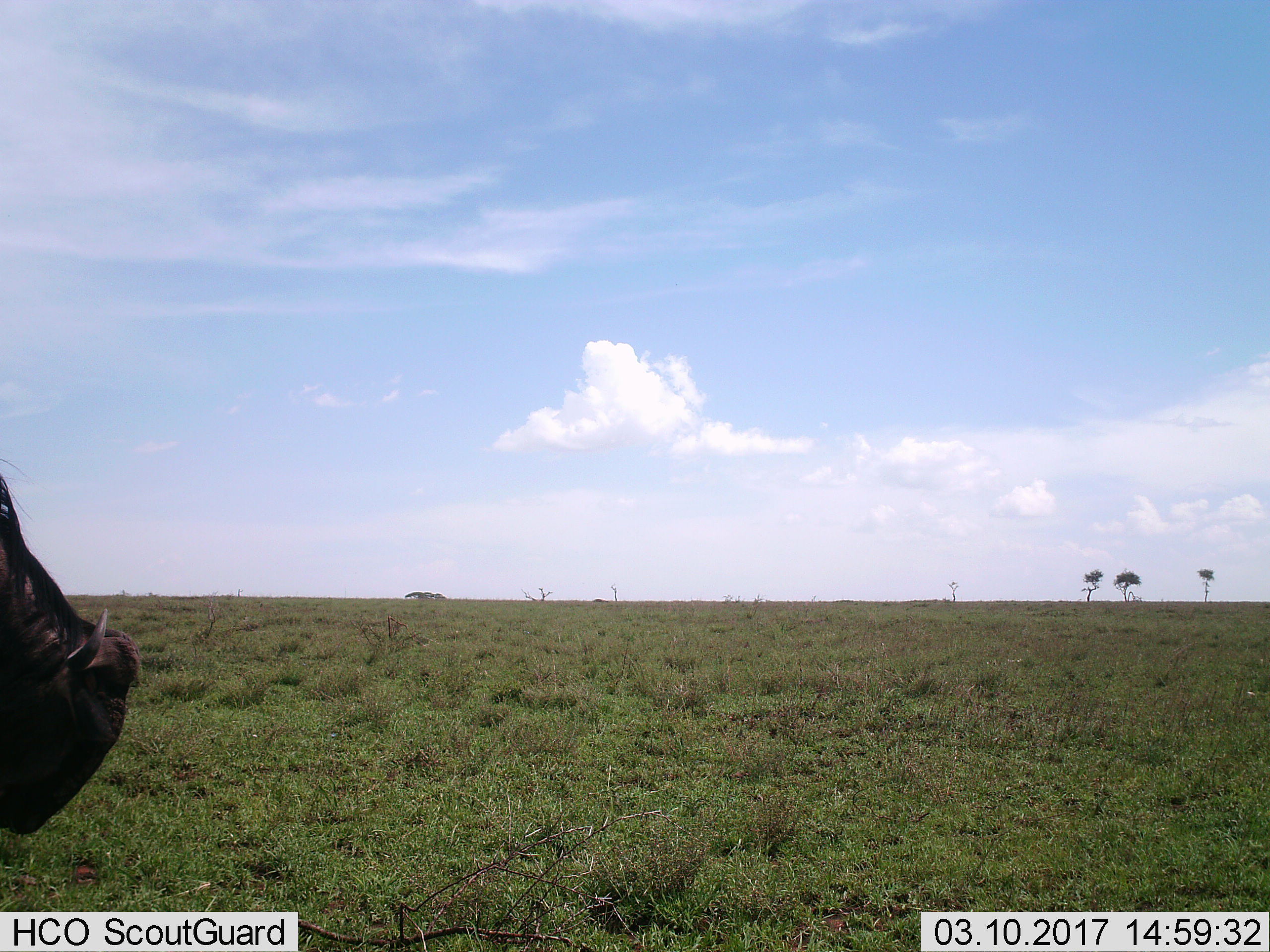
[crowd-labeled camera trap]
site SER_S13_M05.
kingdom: Animalia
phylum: Chordata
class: Mammalia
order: Artiodactyla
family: Bovidae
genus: Connochaetes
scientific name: Connochaetes taurinus taurinus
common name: blue wildebeest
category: wildebeestblue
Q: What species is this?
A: Wildebeestblue (blue wildebeest) (Connochaetes taurinus taurinus).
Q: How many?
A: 1.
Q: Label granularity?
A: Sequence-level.